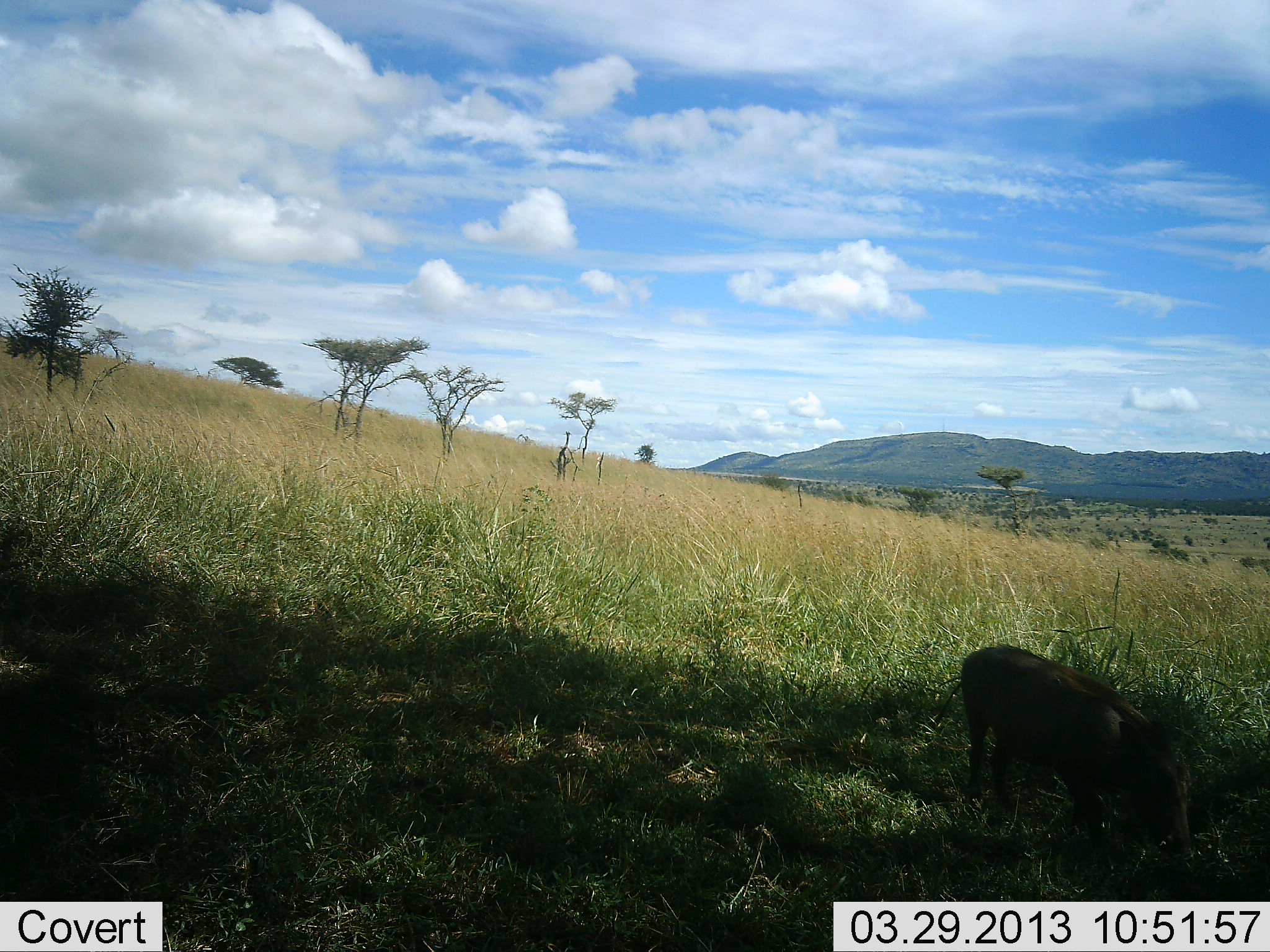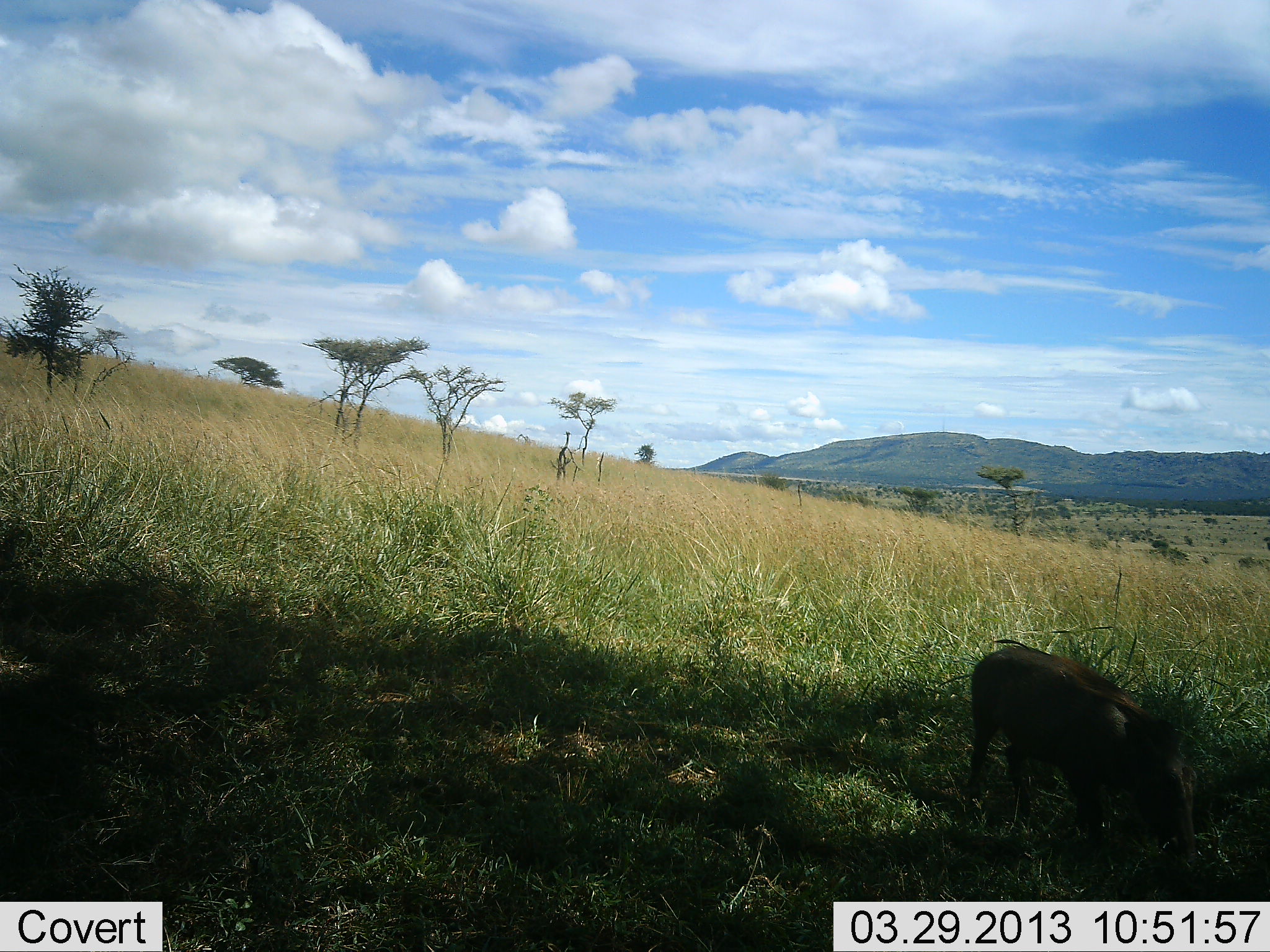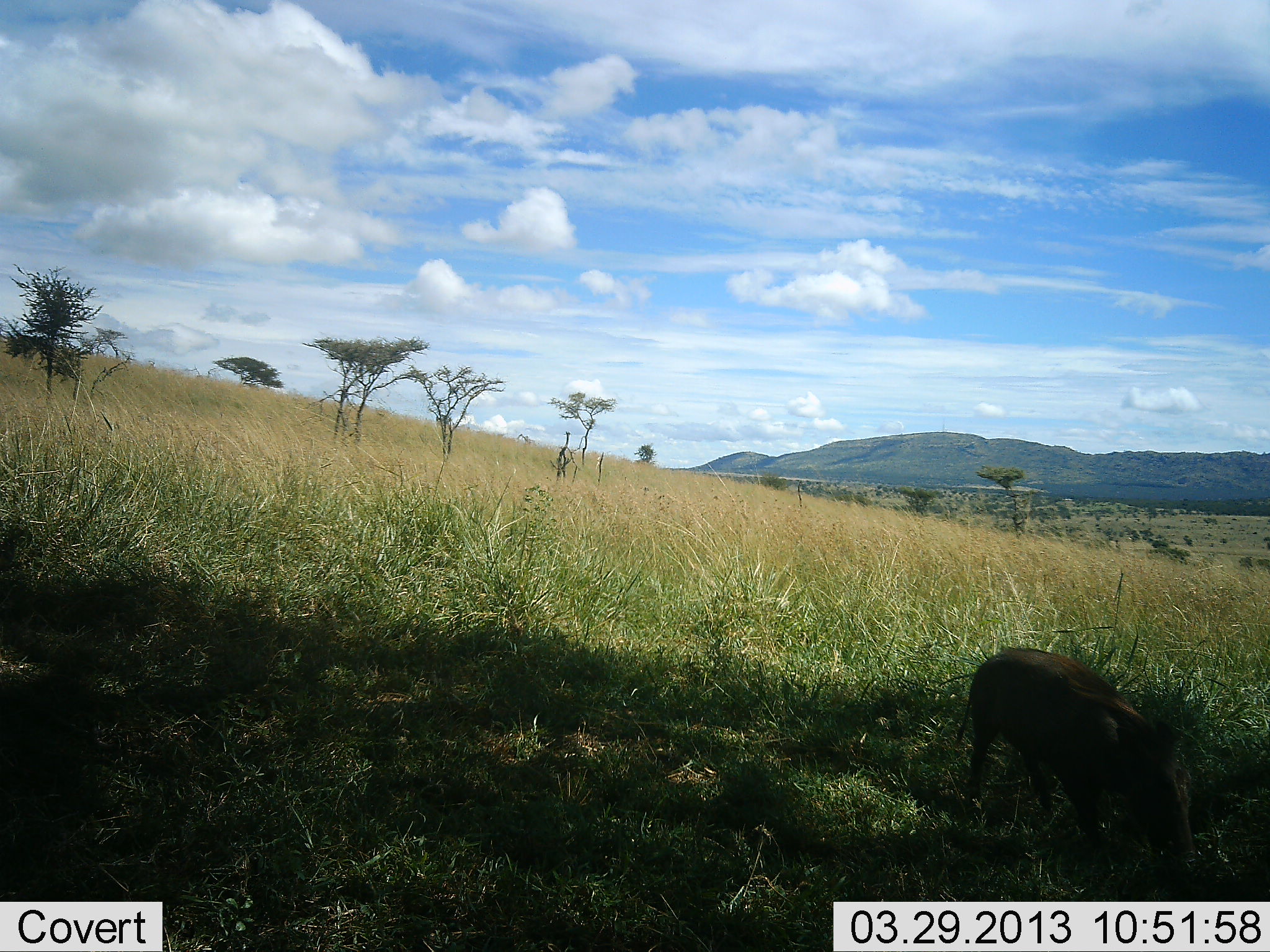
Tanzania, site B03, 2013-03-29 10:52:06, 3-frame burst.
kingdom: Animalia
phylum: Chordata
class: Mammalia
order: Artiodactyla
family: Suidae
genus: Phacochoerus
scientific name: Phacochoerus africanus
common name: warthog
Warthog (Phacochoerus africanus), count 1. Behavior (volunteer vote fractions): standing 35%, resting 0%, moving 15%, interacting 0%. Young present (vote fraction): 5%. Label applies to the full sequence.